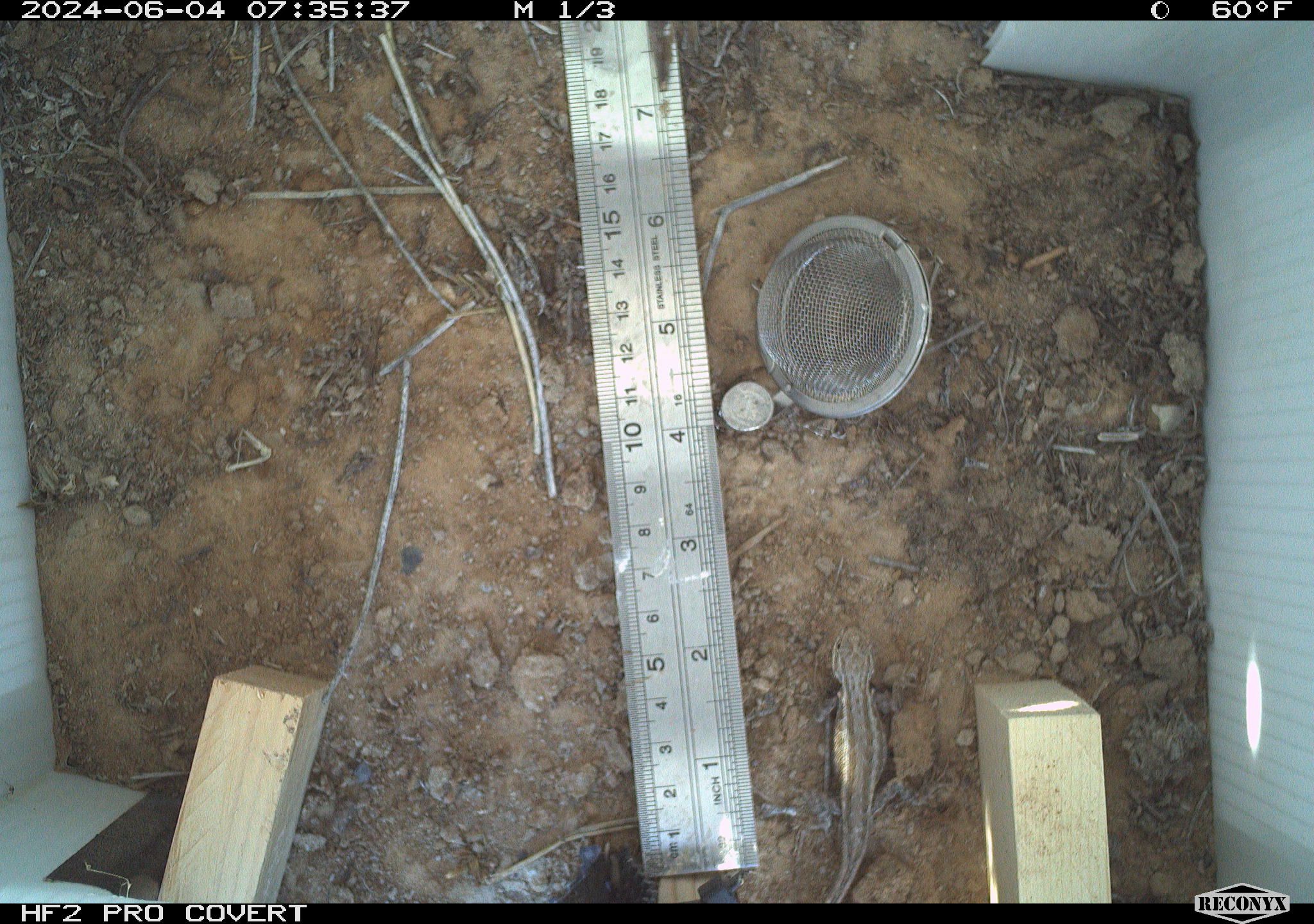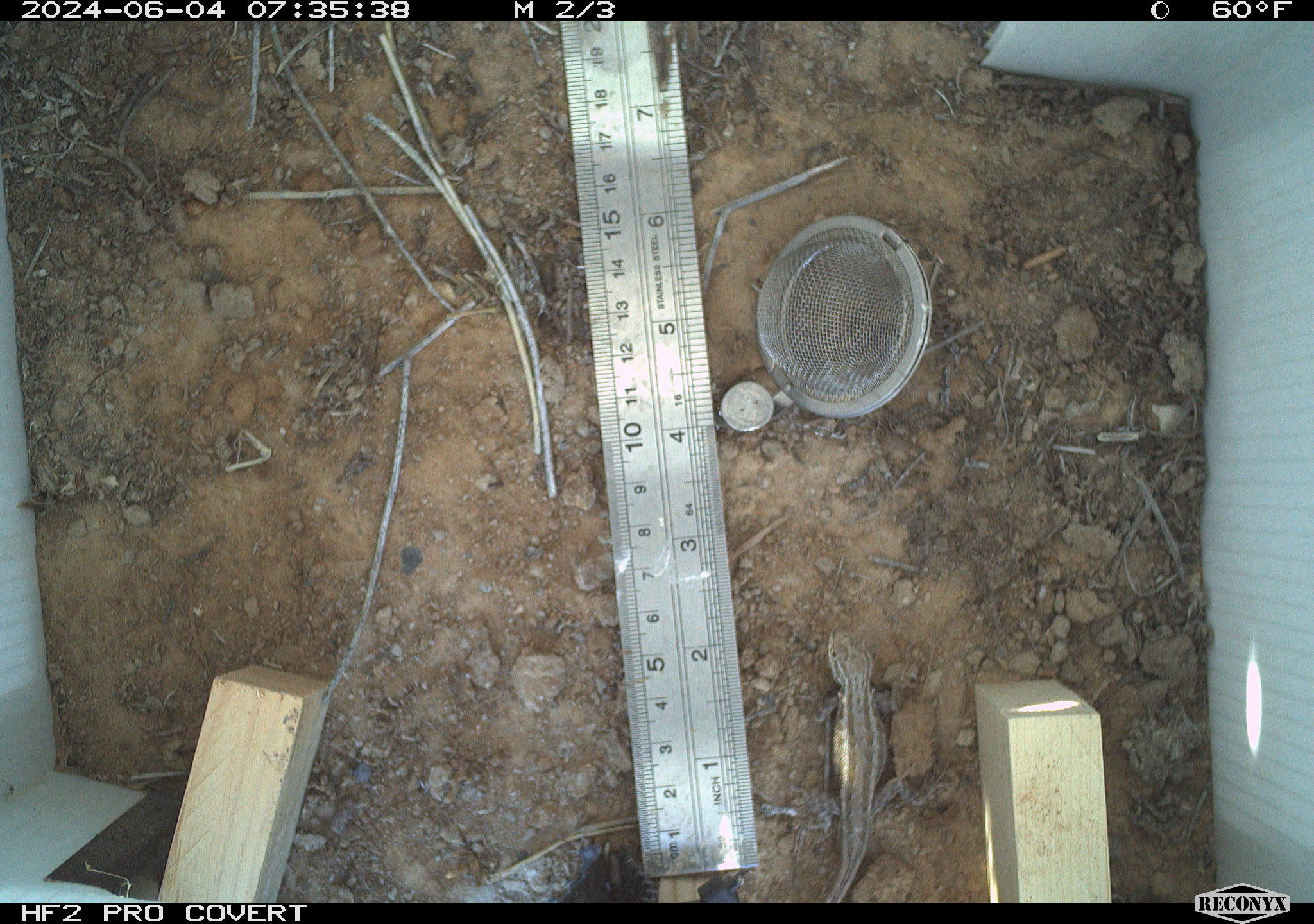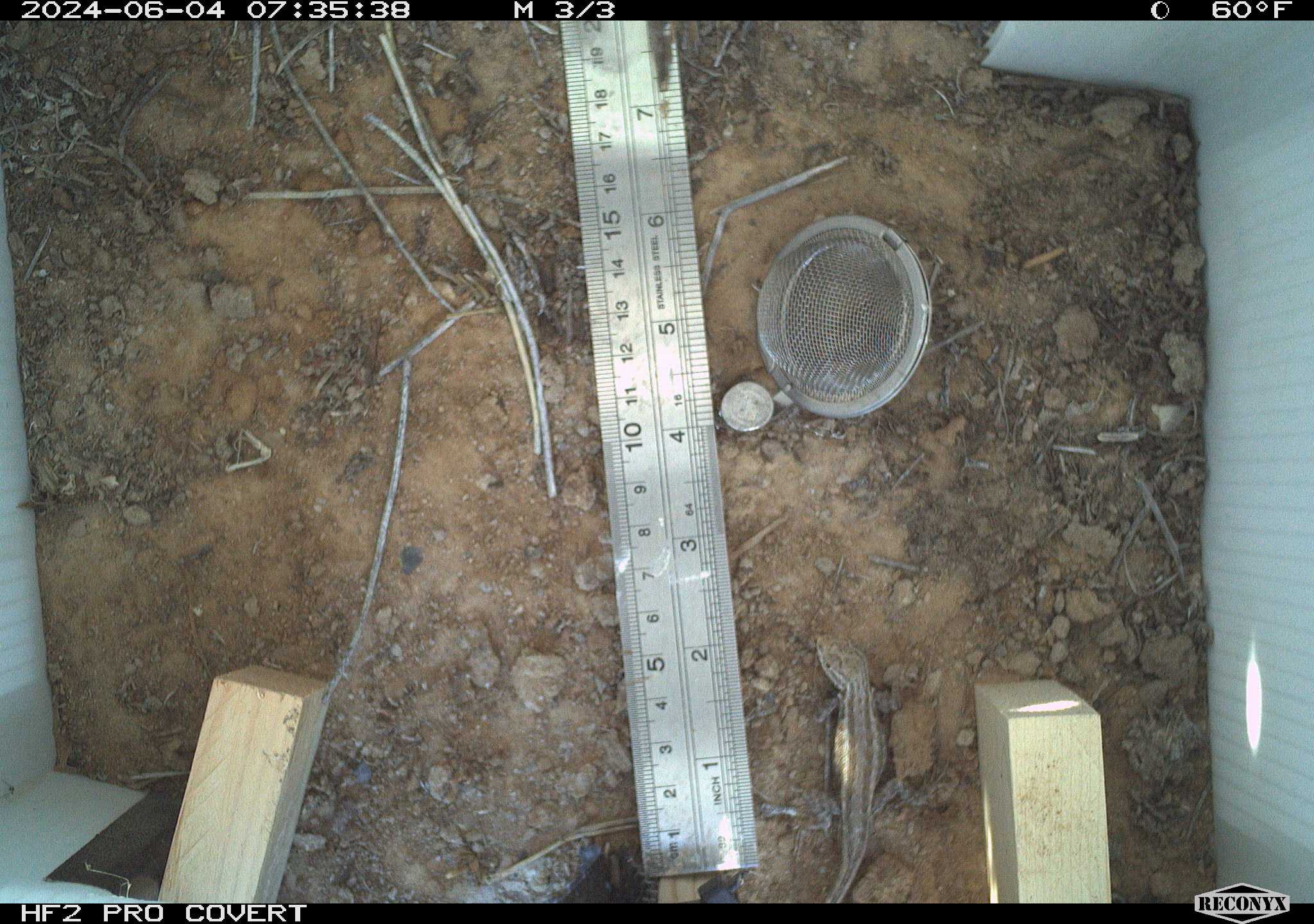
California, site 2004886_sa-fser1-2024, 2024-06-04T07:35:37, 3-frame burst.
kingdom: Animalia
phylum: Chordata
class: Reptilia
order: Squamata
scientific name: Squamata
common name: lizards and snakes